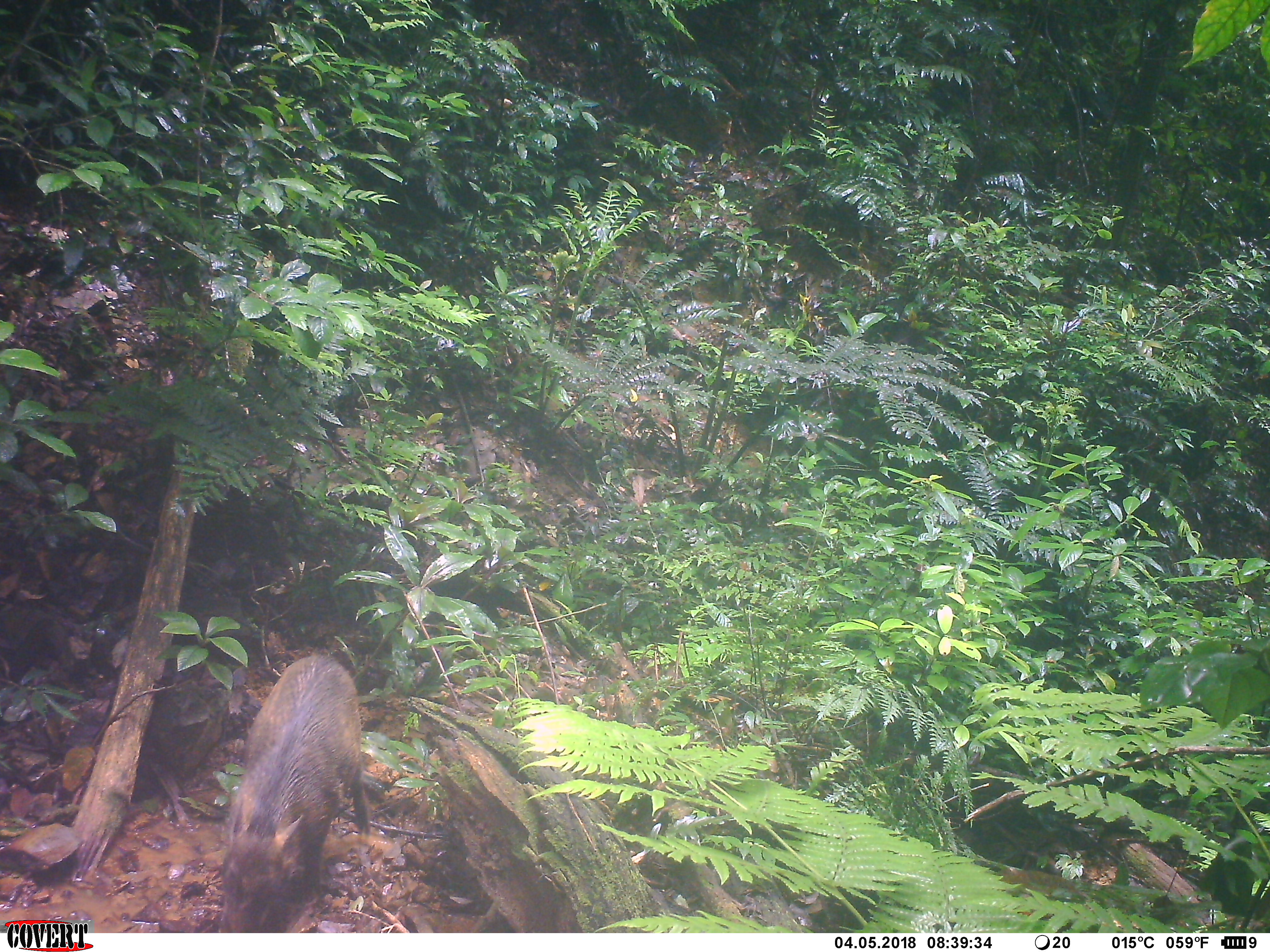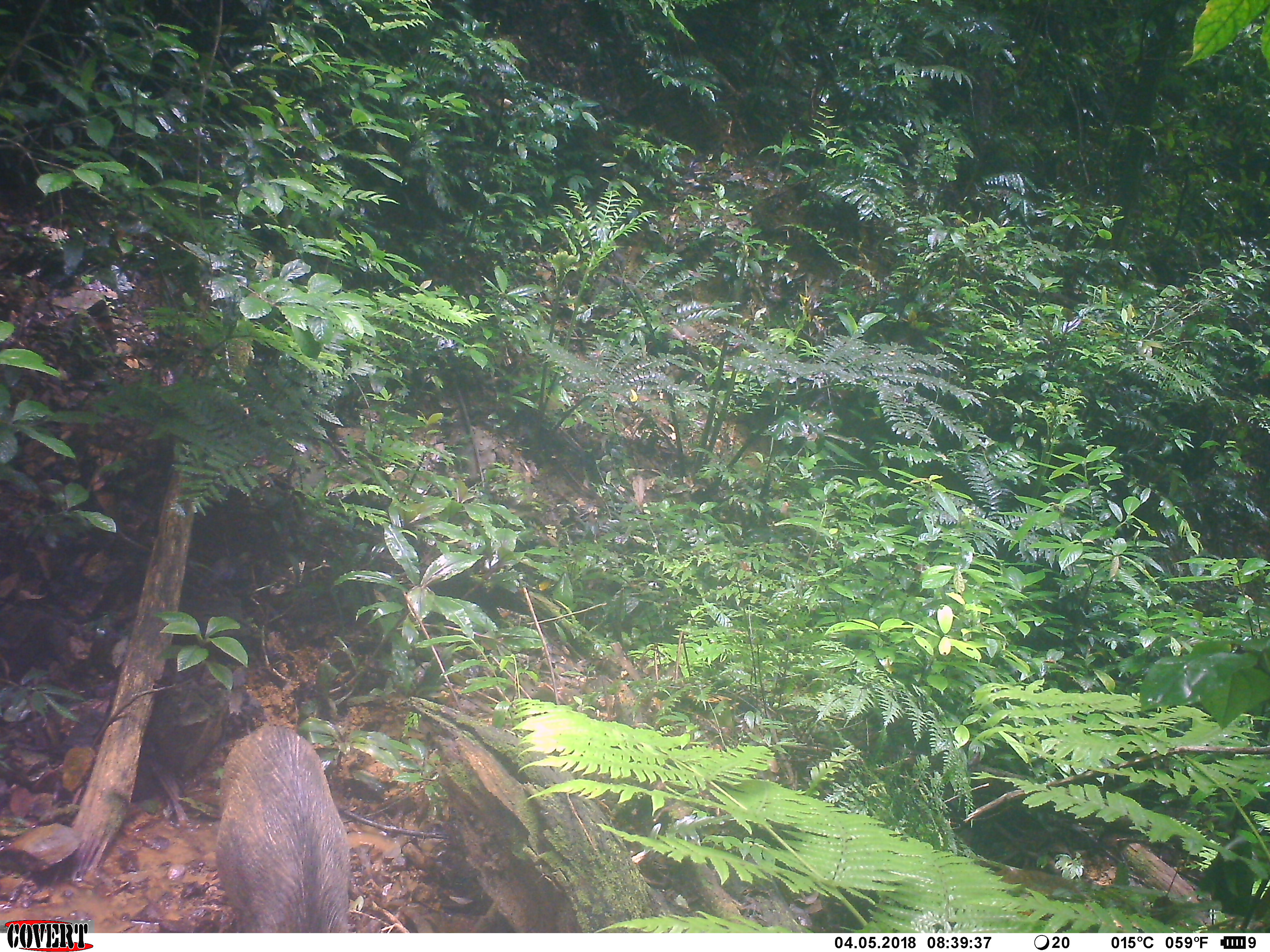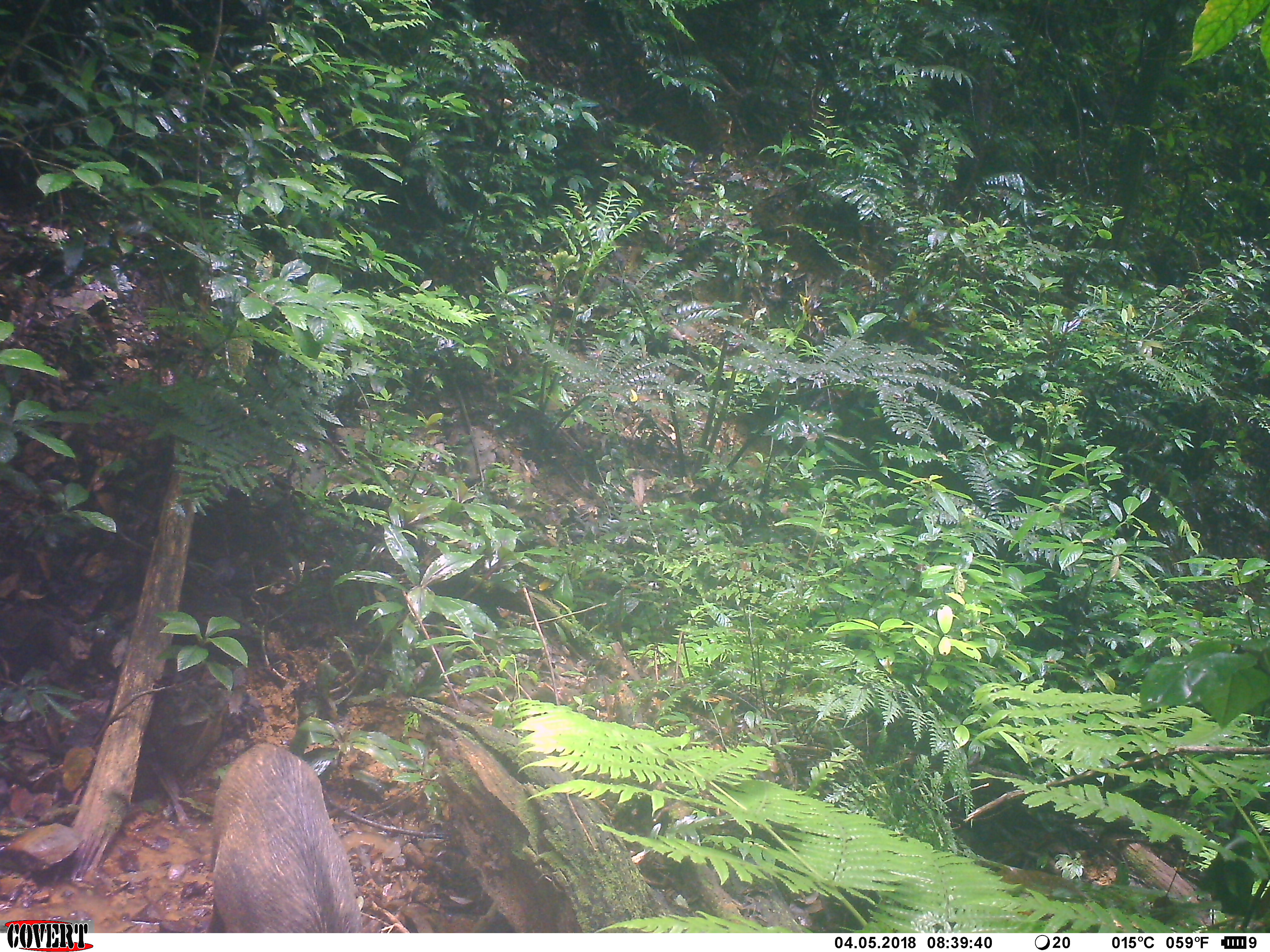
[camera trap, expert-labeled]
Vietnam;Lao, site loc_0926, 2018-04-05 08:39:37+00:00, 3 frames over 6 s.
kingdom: Animalia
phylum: Chordata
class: Mammalia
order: Artiodactyla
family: Suidae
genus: Sus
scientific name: Sus scrofa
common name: eurasian wild pig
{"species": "eurasian wild pig (Sus scrofa)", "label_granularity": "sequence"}